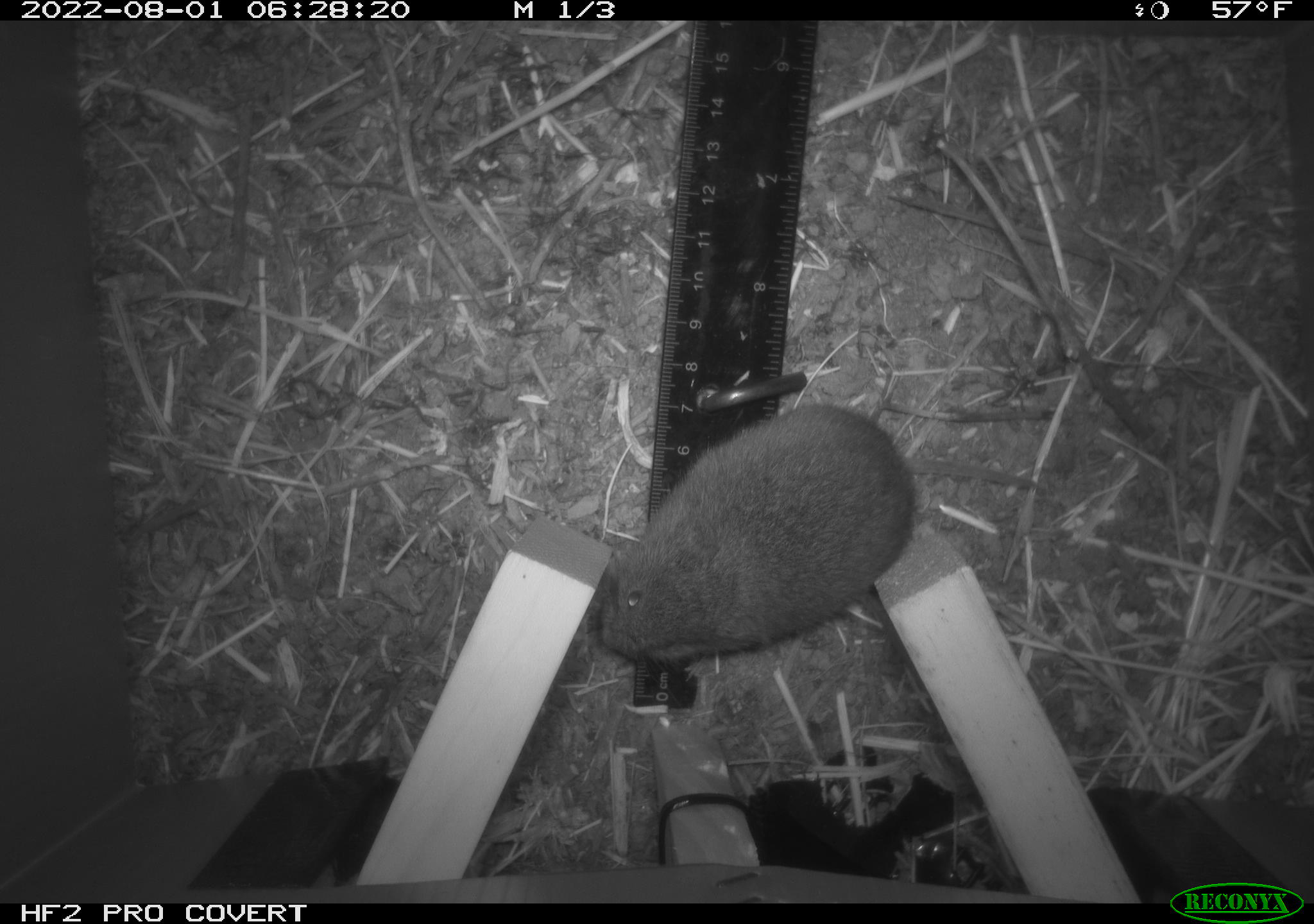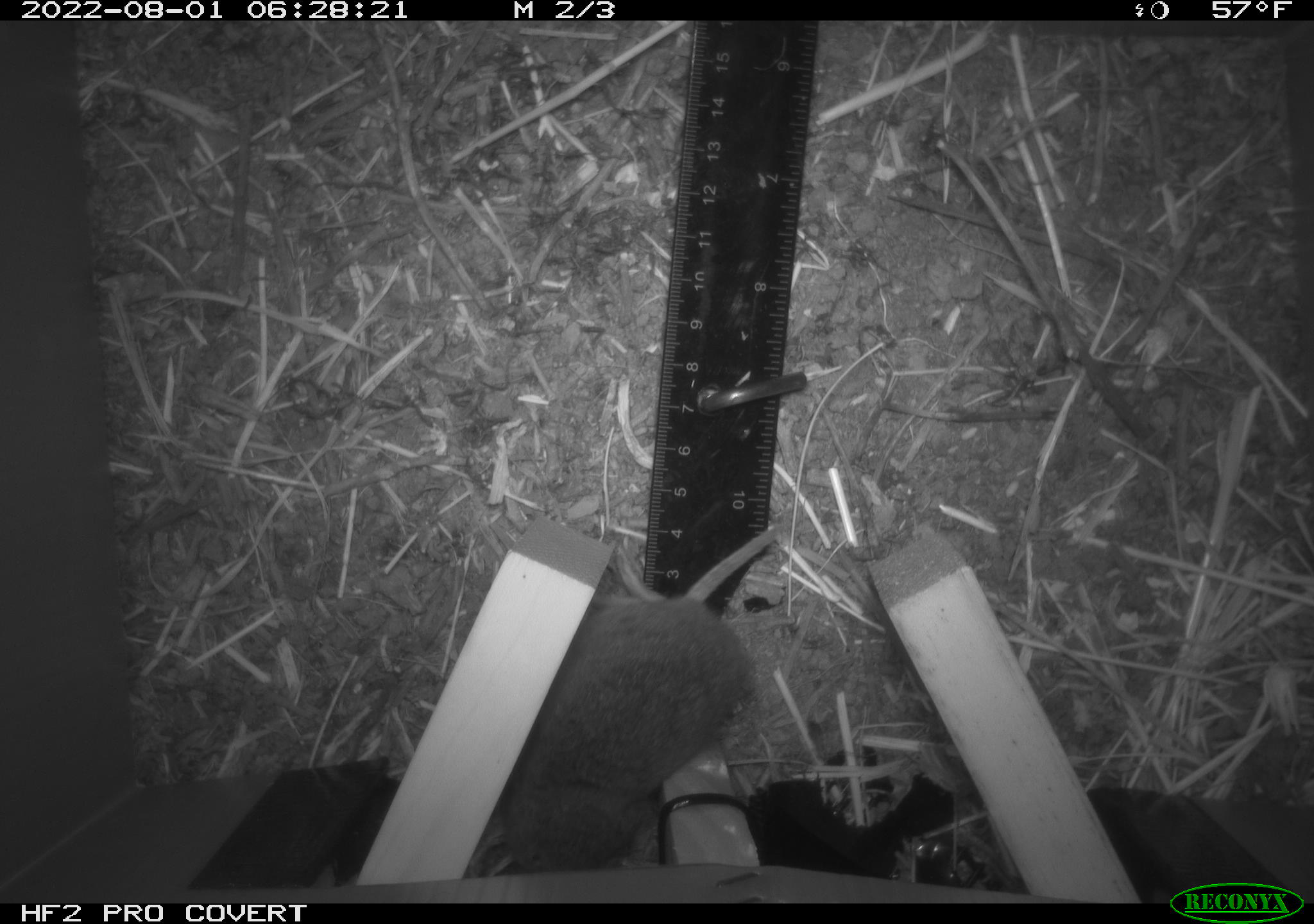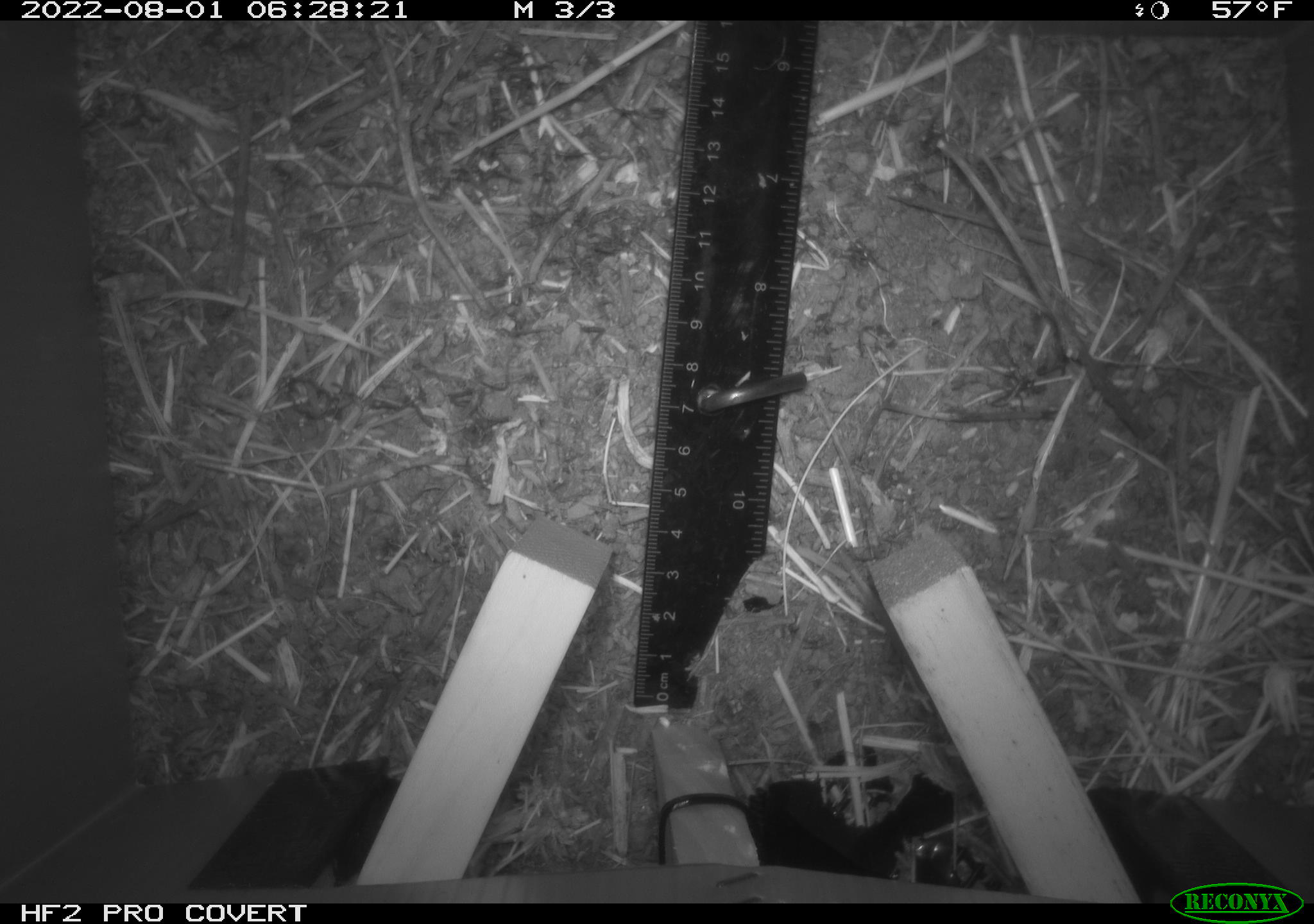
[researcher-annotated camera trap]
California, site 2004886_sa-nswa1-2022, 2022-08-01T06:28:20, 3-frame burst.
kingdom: Animalia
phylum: Chordata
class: Mammalia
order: Rodentia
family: Cricetidae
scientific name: Cricetidae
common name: hamsters, voles, lemmings, and allies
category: cricetidae family